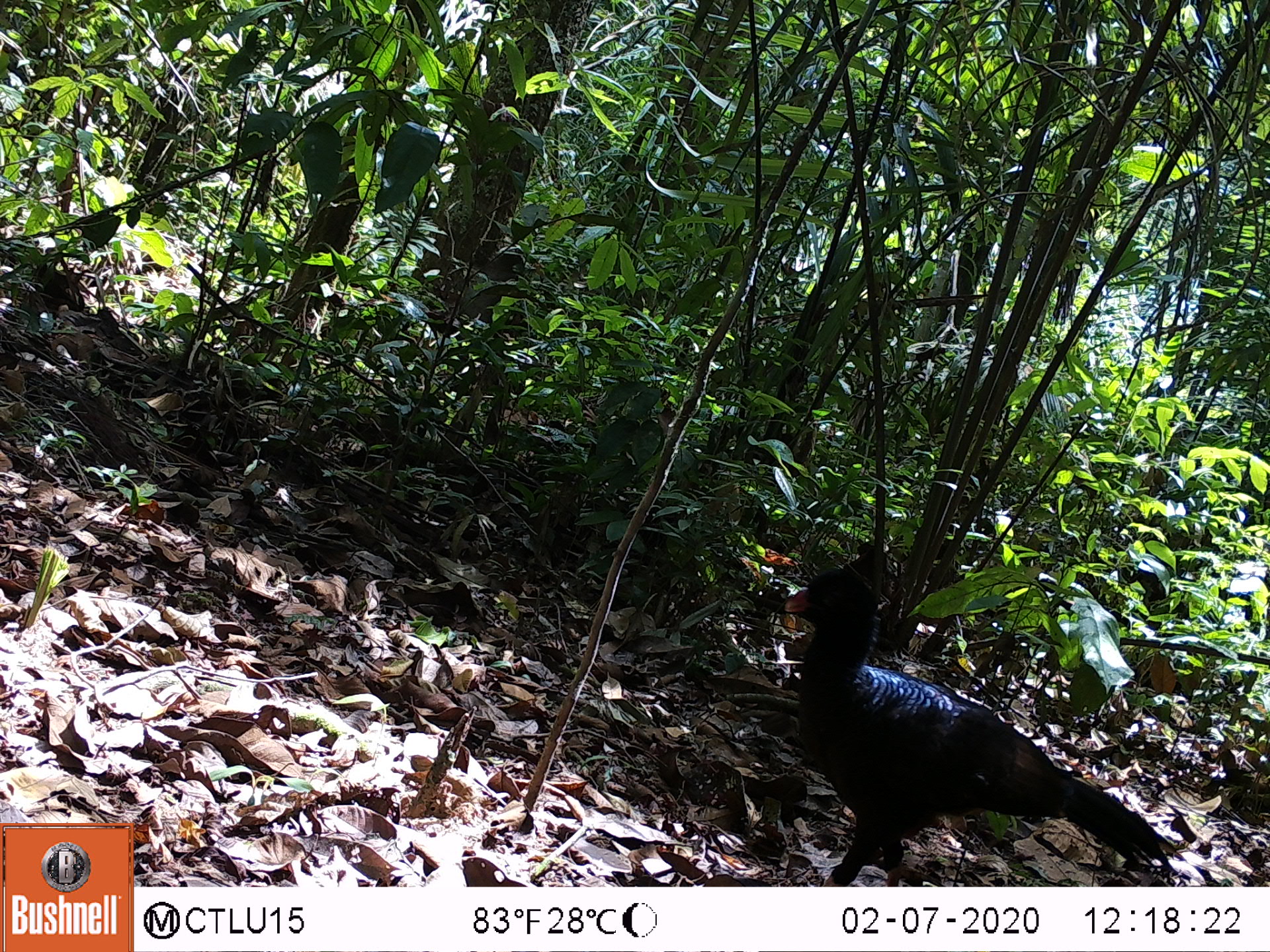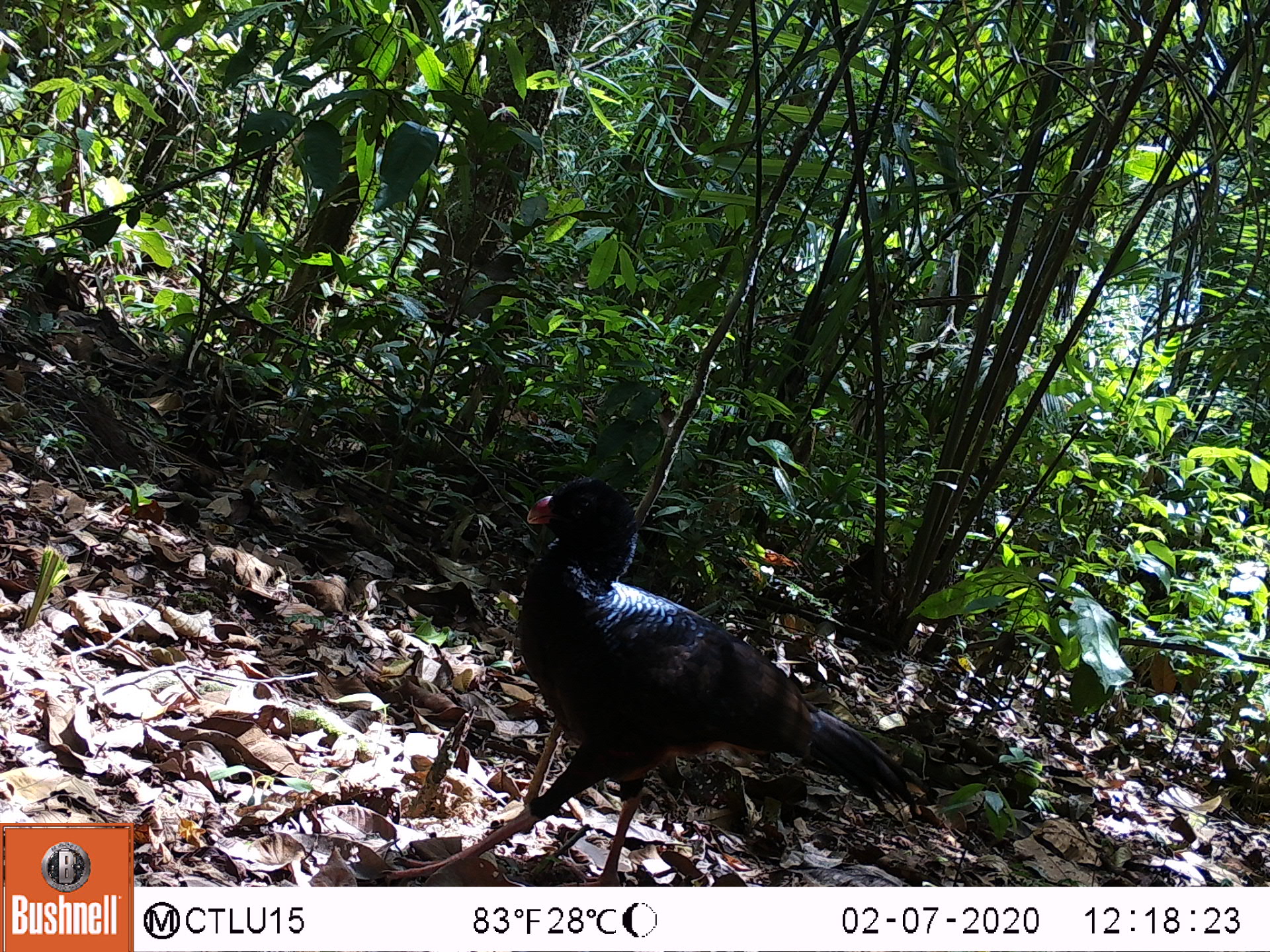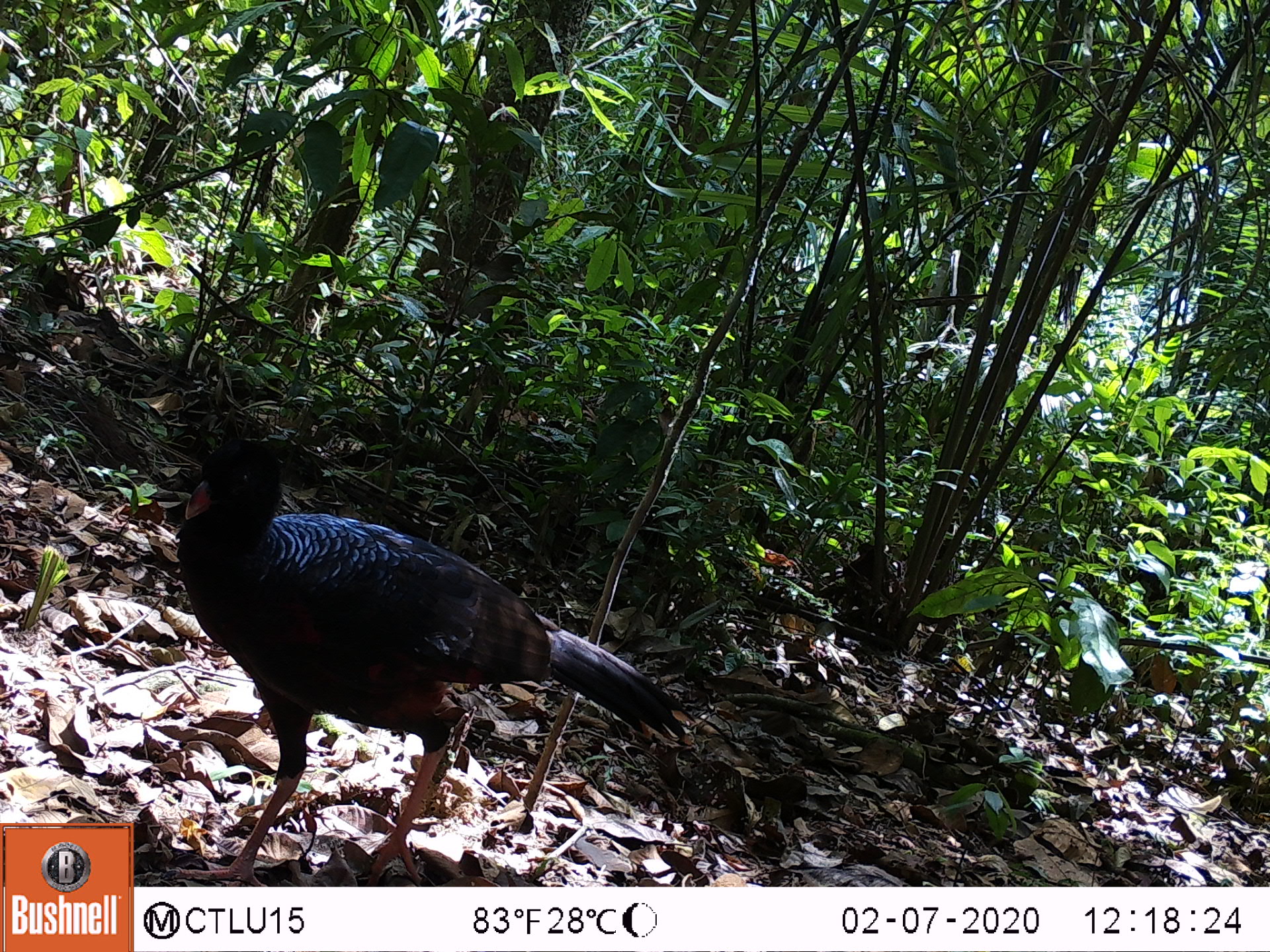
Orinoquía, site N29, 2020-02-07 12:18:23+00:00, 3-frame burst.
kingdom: Animalia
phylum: Chordata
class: Aves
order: Galliformes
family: Cracidae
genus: Mitu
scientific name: Mitu salvini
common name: salvin's currasow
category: salvins curassow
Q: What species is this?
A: Salvins curassow (salvin's currasow) (Mitu salvini).